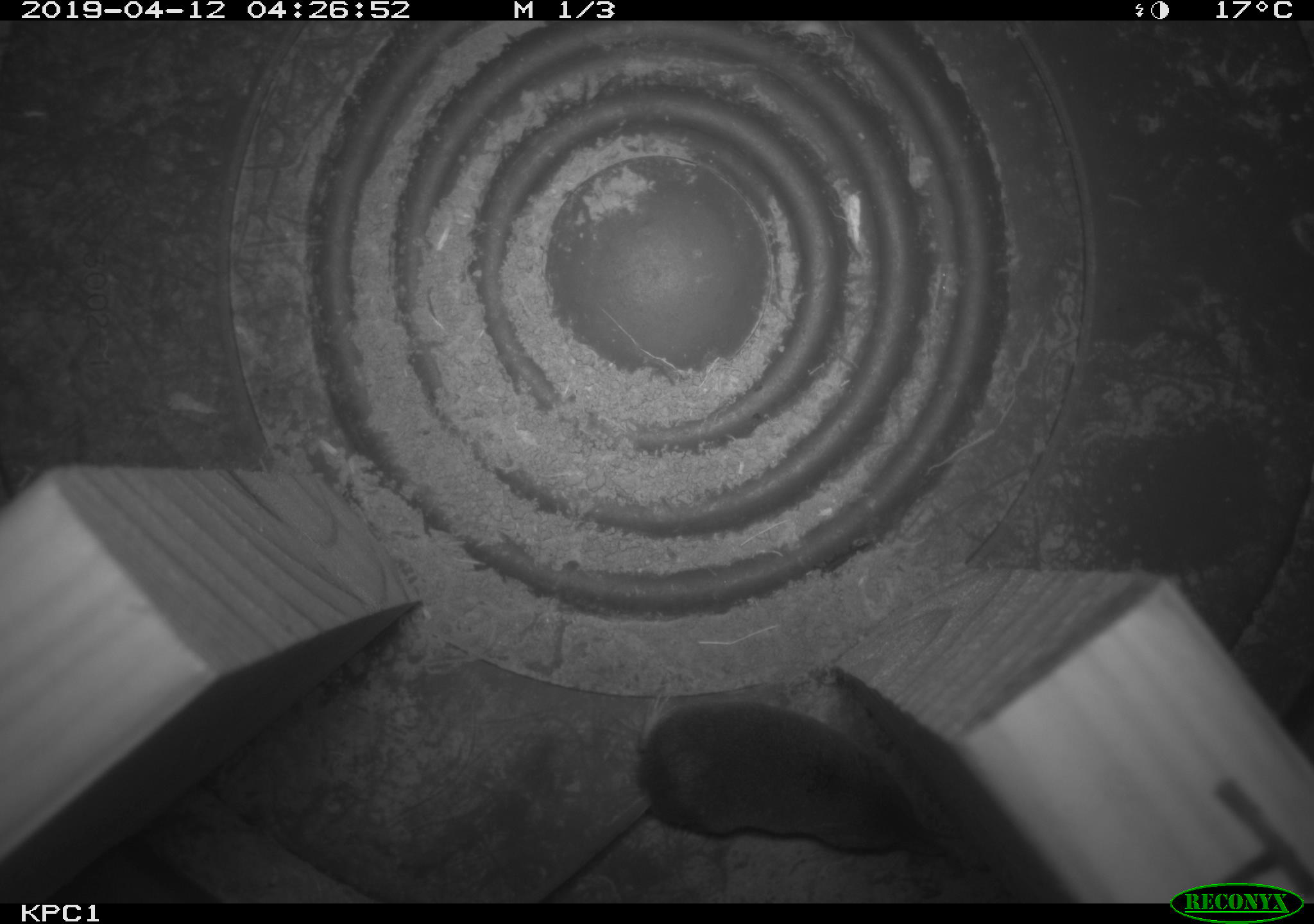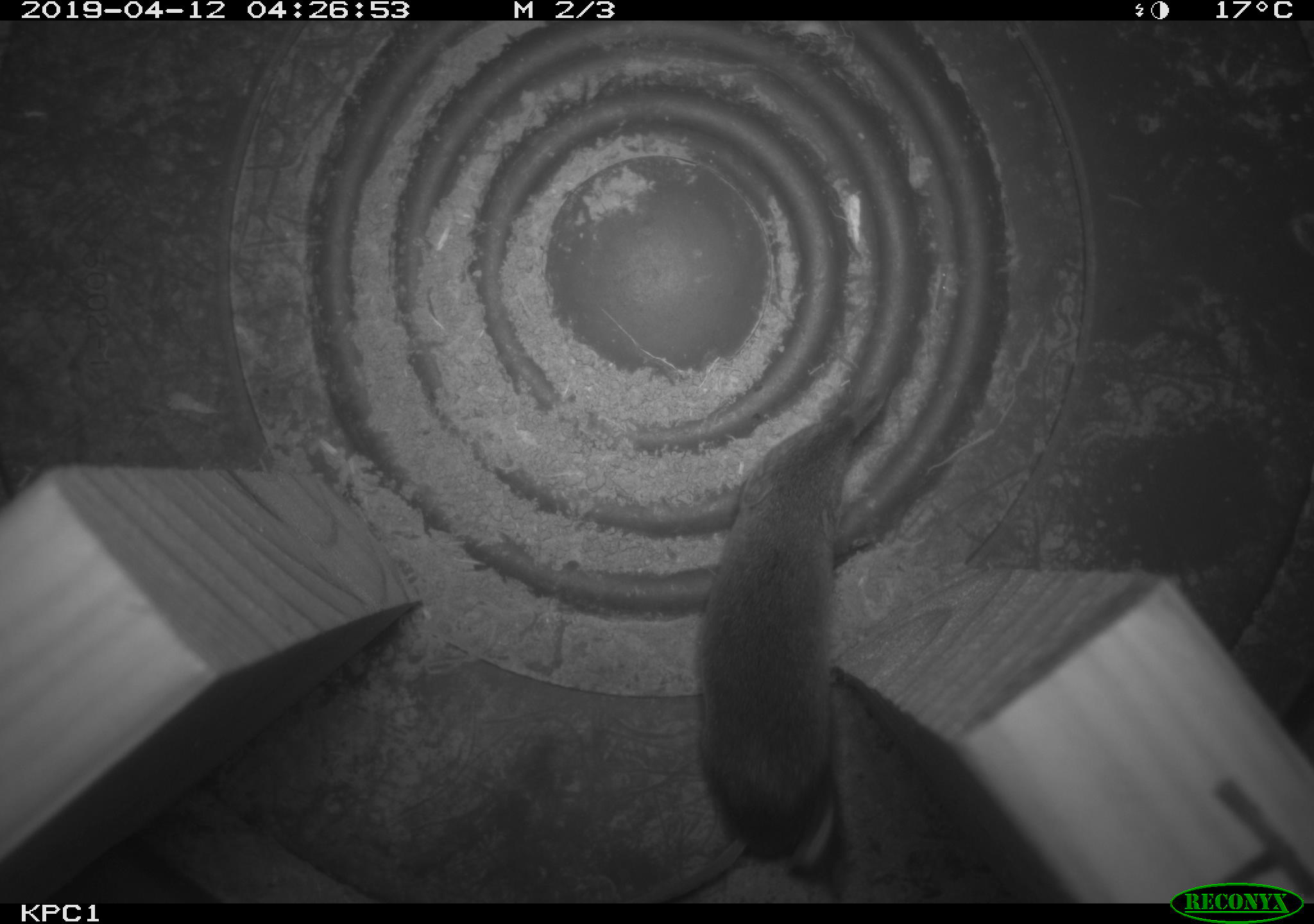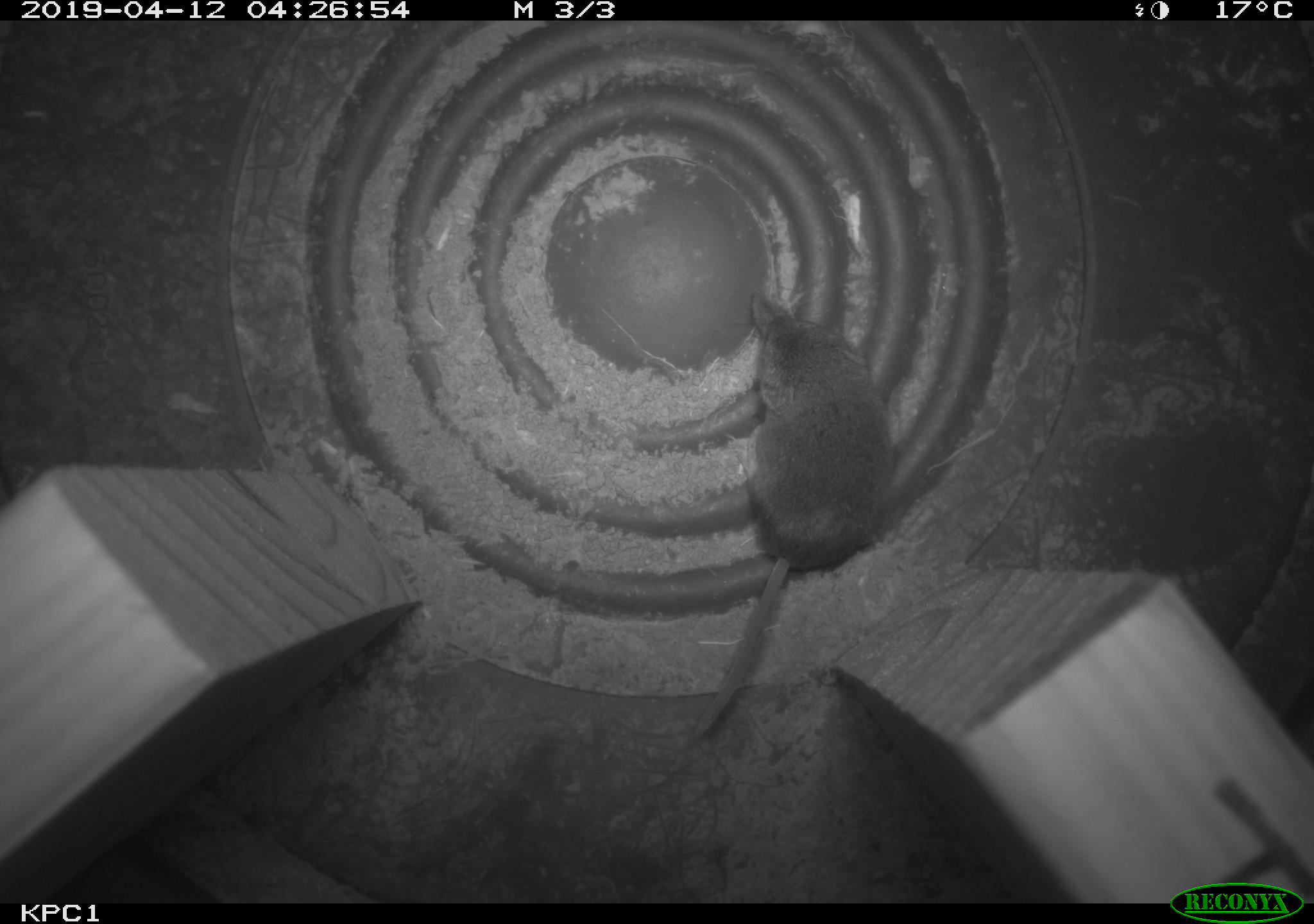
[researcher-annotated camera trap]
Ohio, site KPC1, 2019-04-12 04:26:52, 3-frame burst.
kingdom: Animalia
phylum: Chordata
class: Mammalia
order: Eulipotyphla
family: Soricidae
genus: Sorex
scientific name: Sorex cinereus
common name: masked shrew